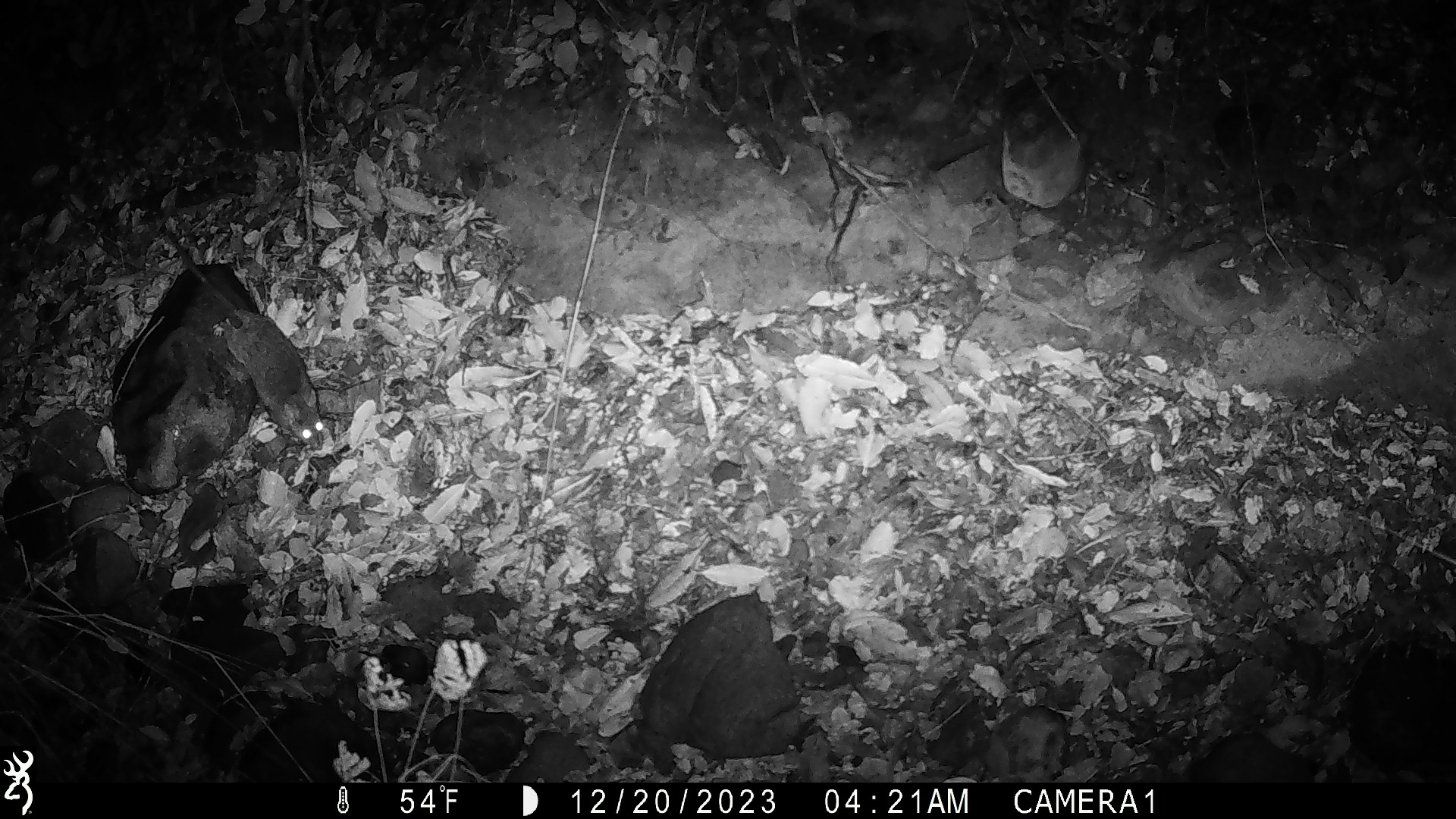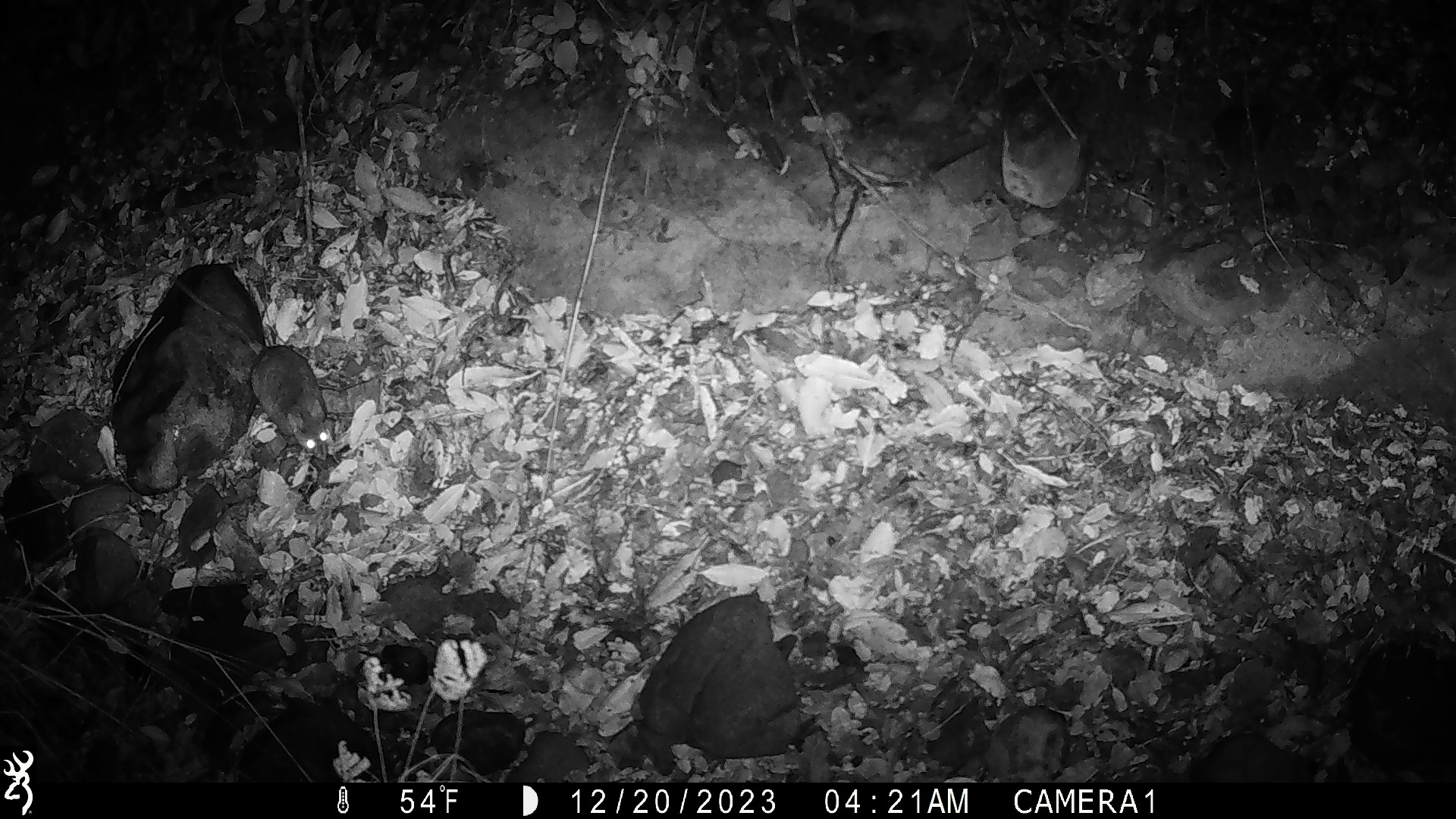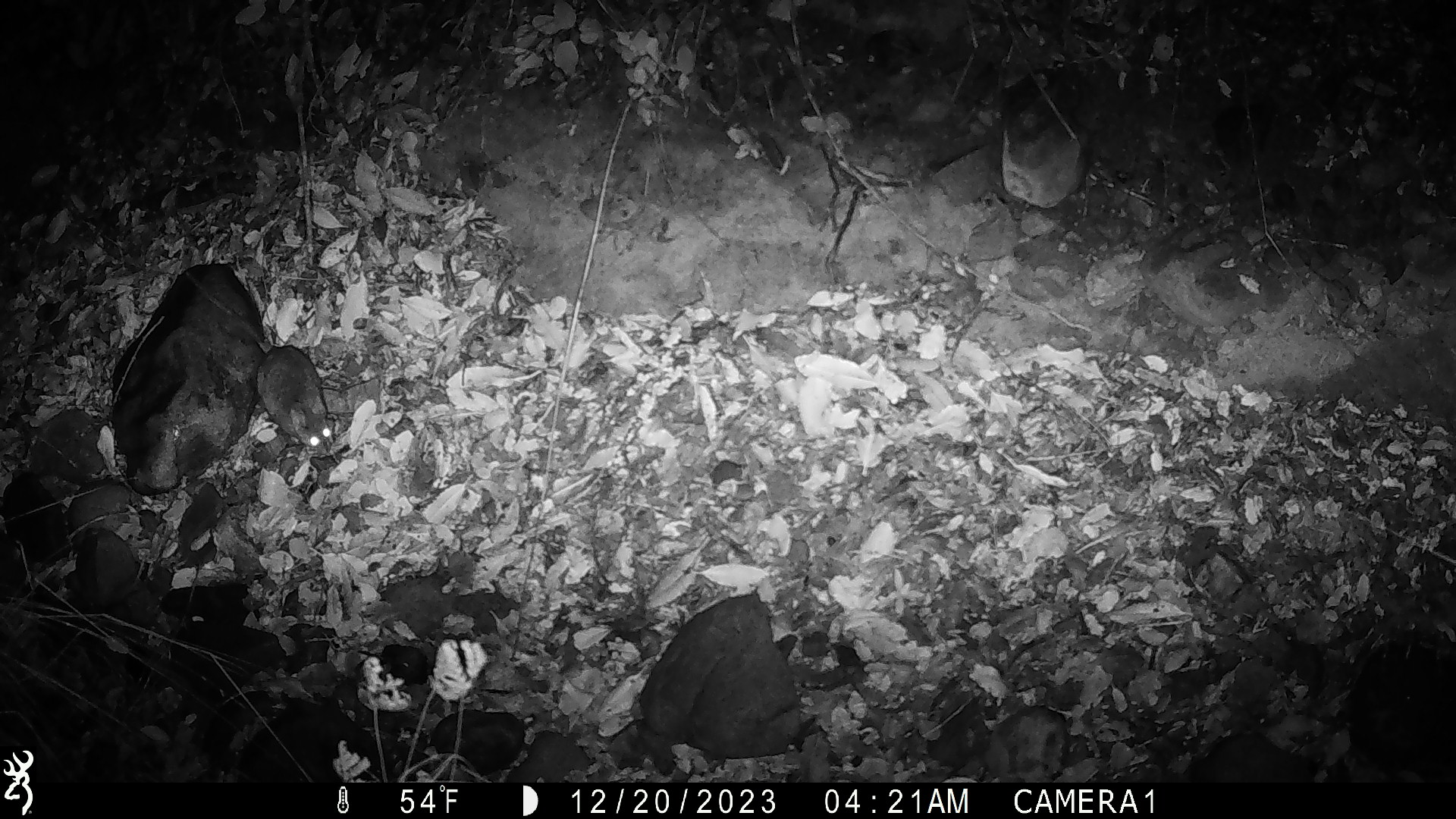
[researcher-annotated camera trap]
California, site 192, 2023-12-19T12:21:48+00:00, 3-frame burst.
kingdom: Animalia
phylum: Chordata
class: Mammalia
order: Rodentia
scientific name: Rodentia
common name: mouse or rat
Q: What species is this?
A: Mouse or rat (Rodentia).